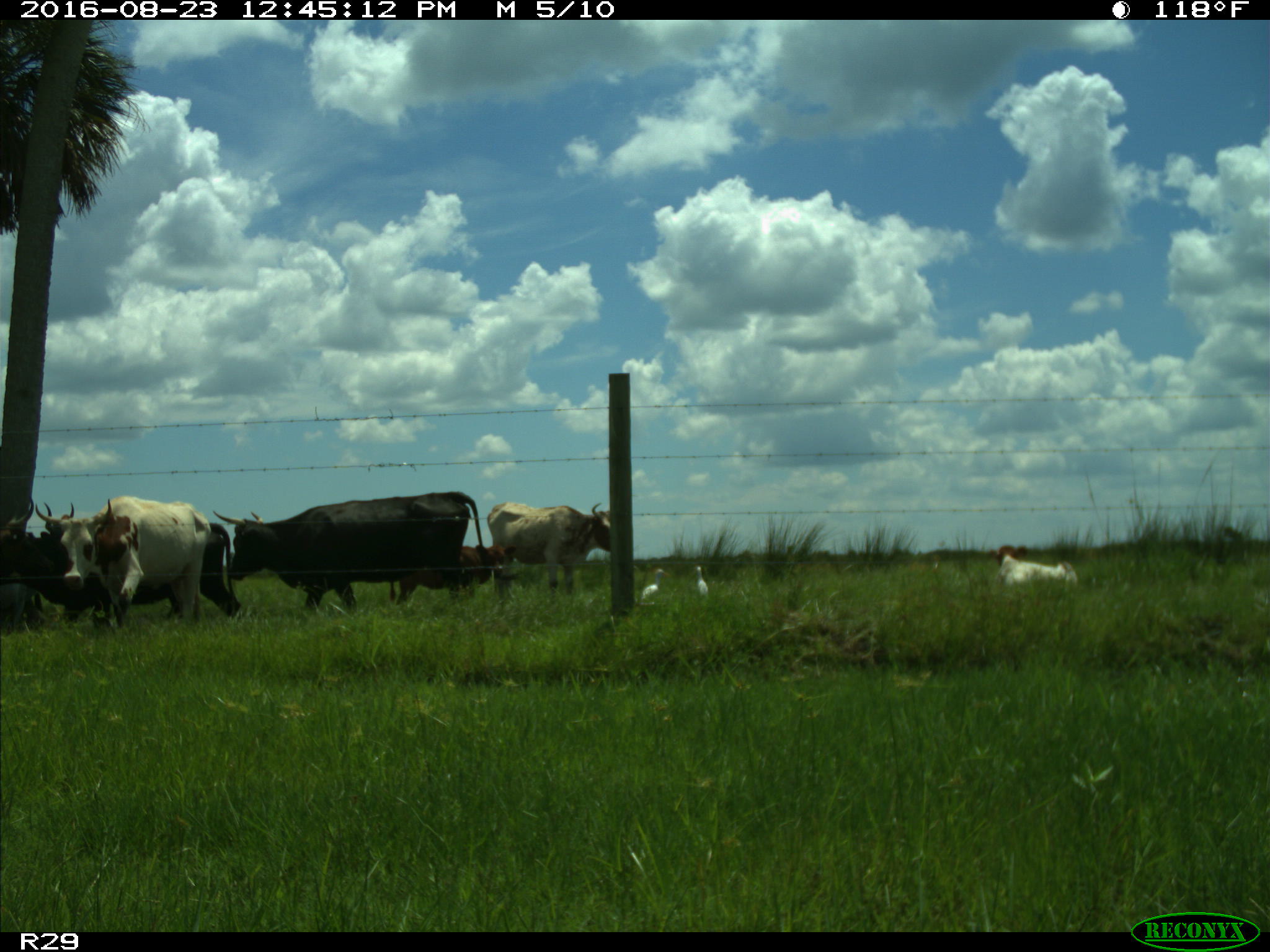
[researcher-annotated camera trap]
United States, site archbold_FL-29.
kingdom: Animalia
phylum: Chordata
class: Mammalia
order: Artiodactyla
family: Bovidae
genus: Bos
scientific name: Bos taurus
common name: domestic cow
Bos taurus (domestic cow).